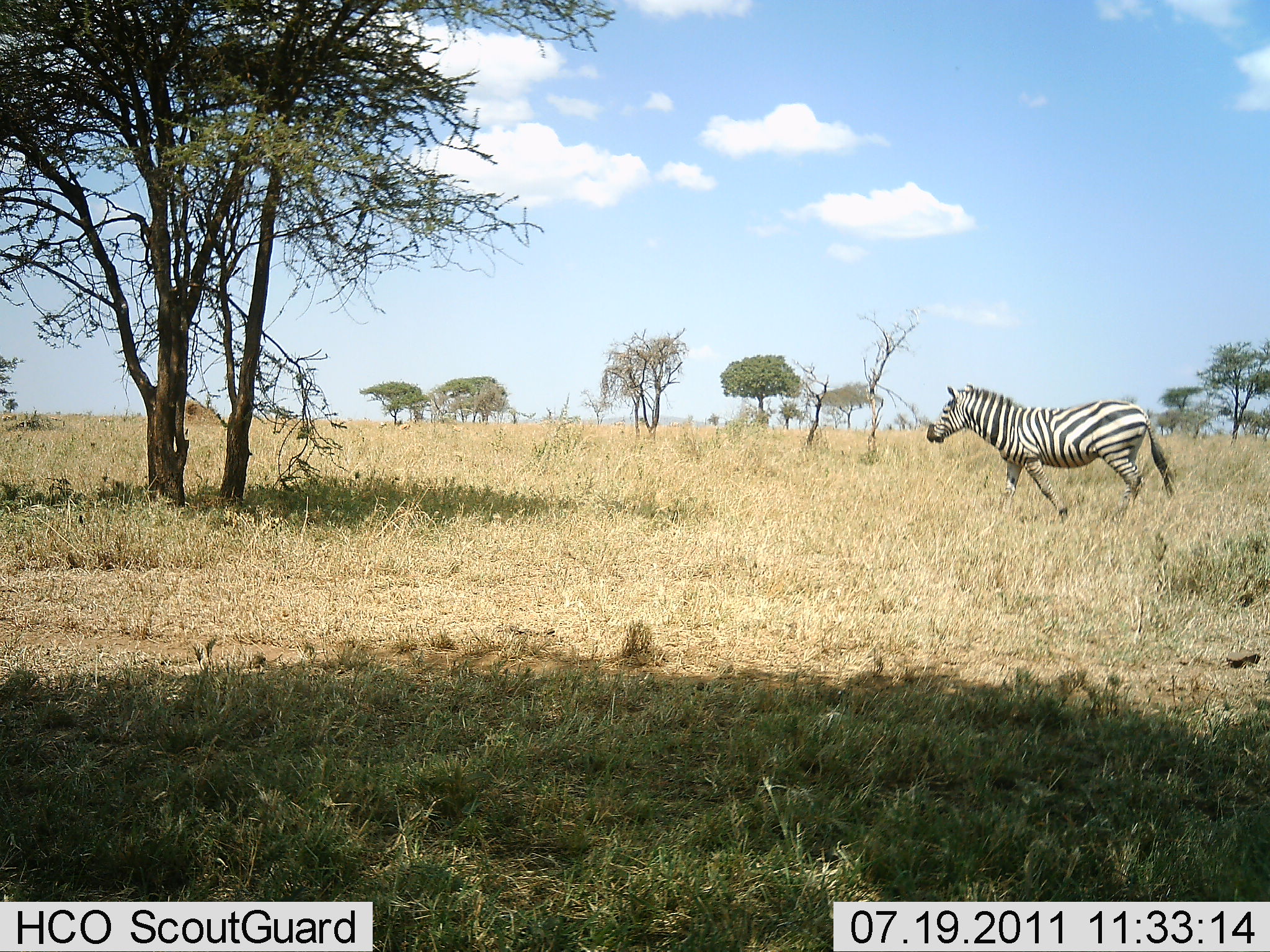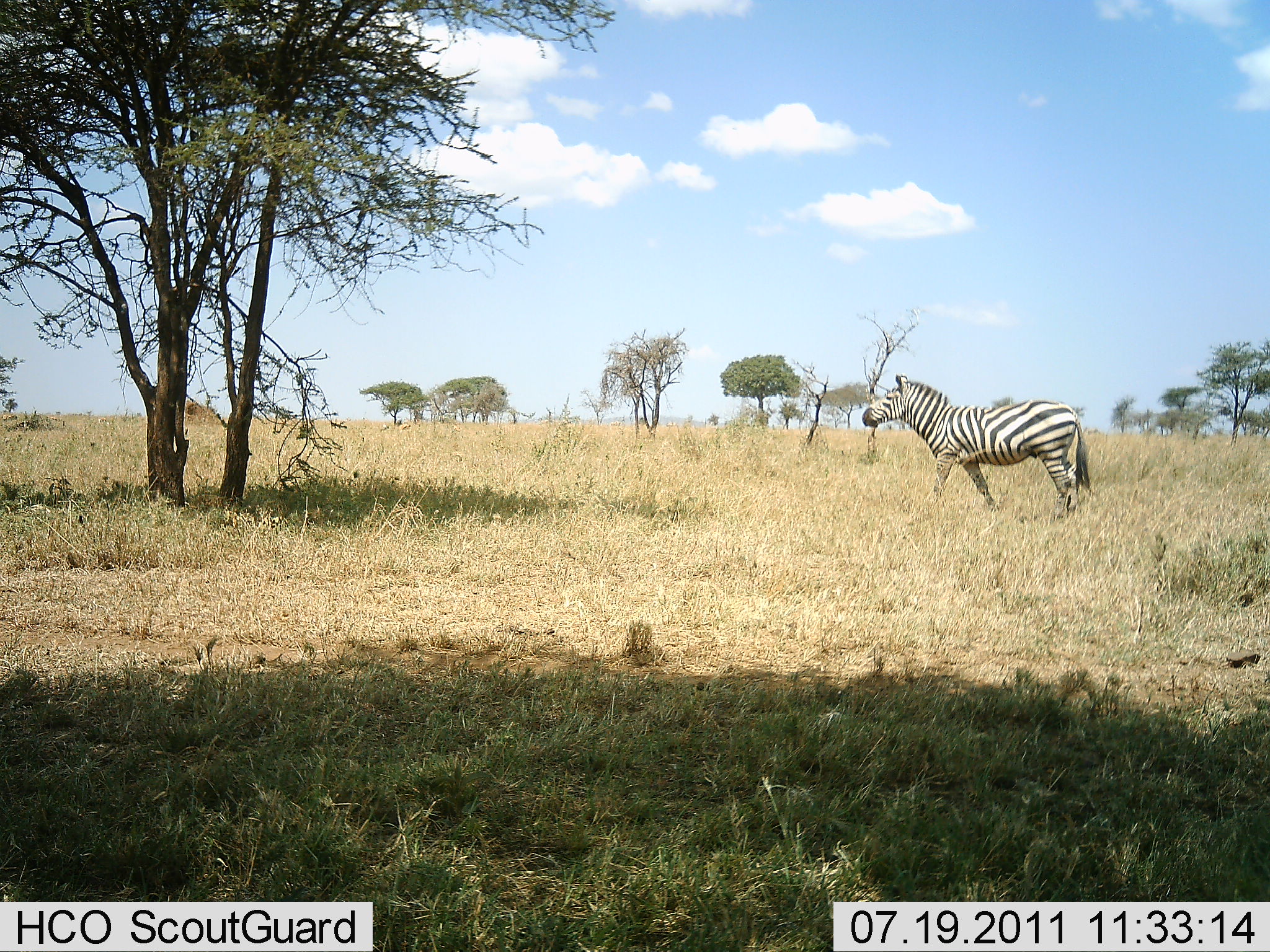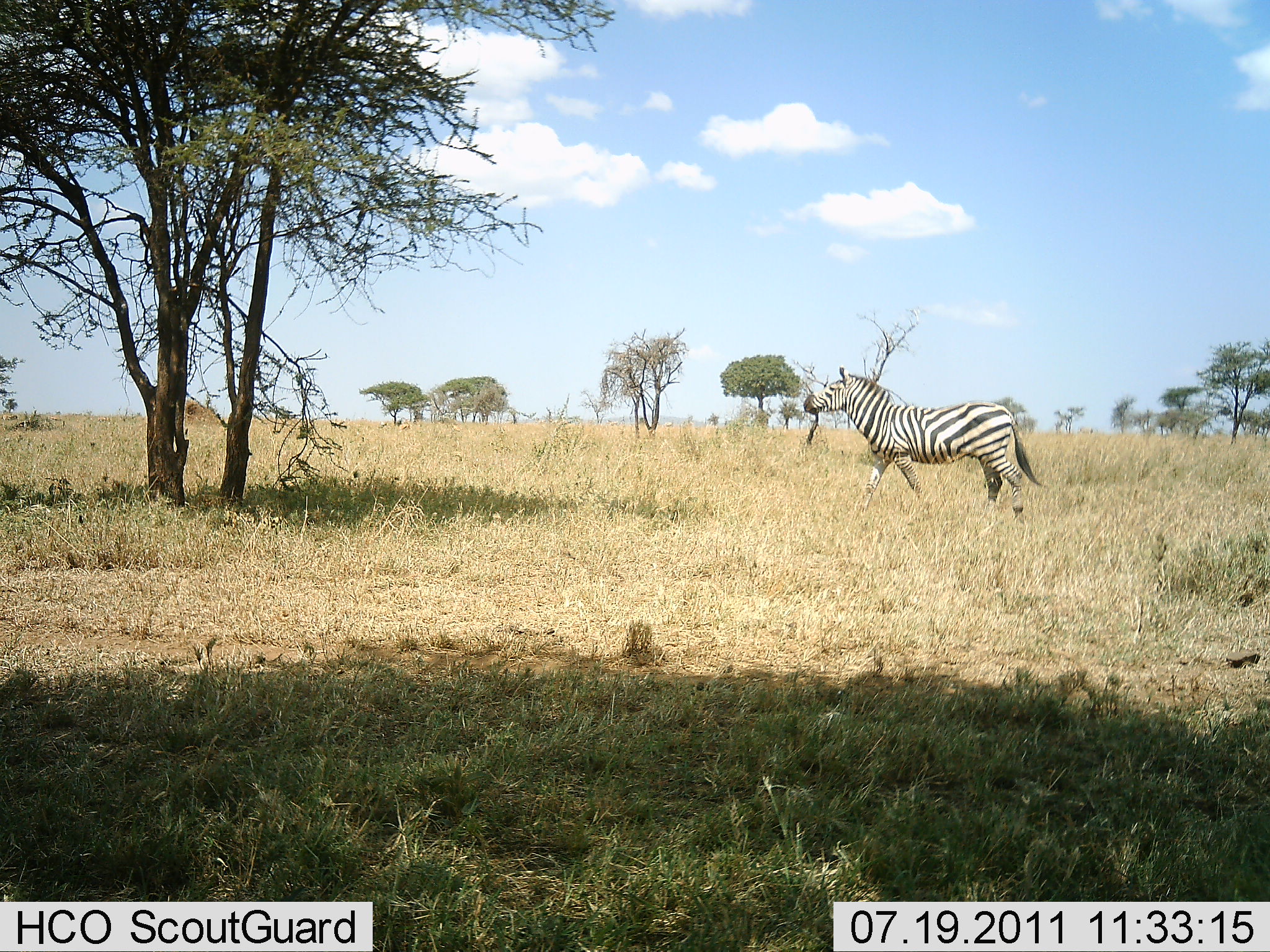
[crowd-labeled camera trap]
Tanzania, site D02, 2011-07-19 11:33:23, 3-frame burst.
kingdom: Animalia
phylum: Chordata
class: Mammalia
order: Perissodactyla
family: Equidae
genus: Equus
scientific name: Equus quagga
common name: plains zebra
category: zebra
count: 1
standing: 0%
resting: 0%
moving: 100%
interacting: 0%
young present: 0%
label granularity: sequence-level